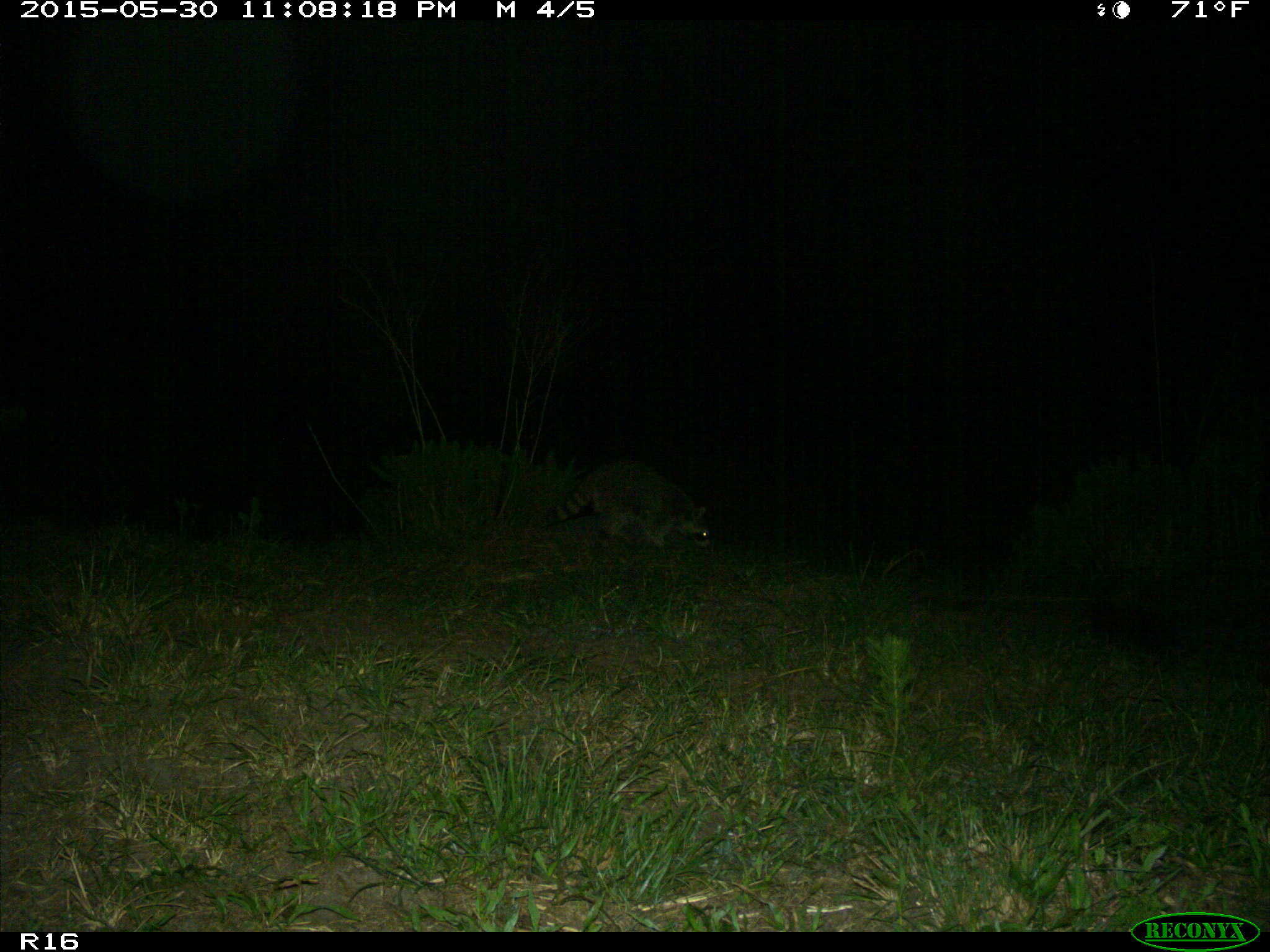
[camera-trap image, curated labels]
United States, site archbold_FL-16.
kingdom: Animalia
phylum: Chordata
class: Mammalia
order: Carnivora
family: Procyonidae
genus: Procyon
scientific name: Procyon lotor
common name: common raccoon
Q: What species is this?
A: Procyon lotor (common raccoon).